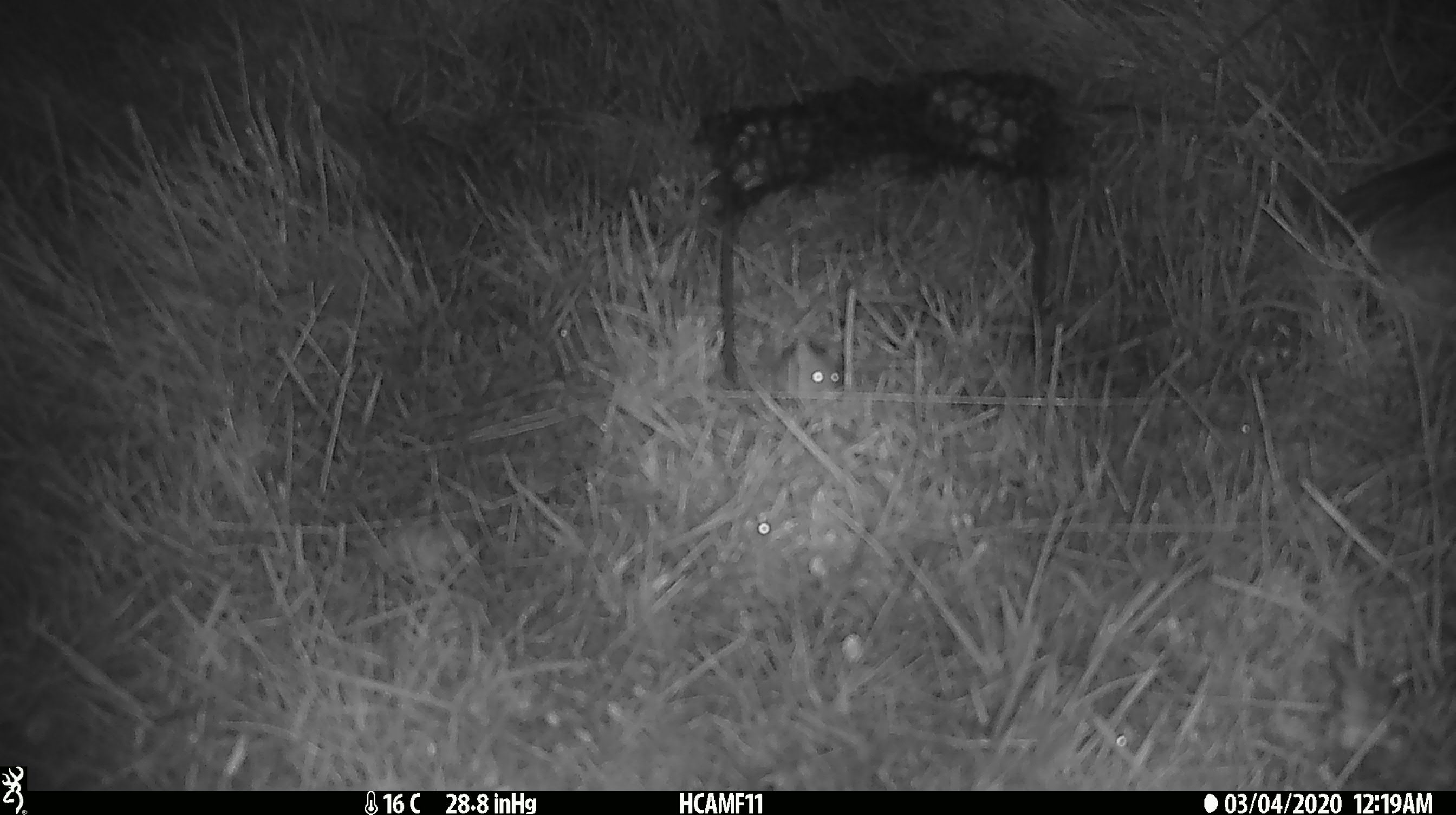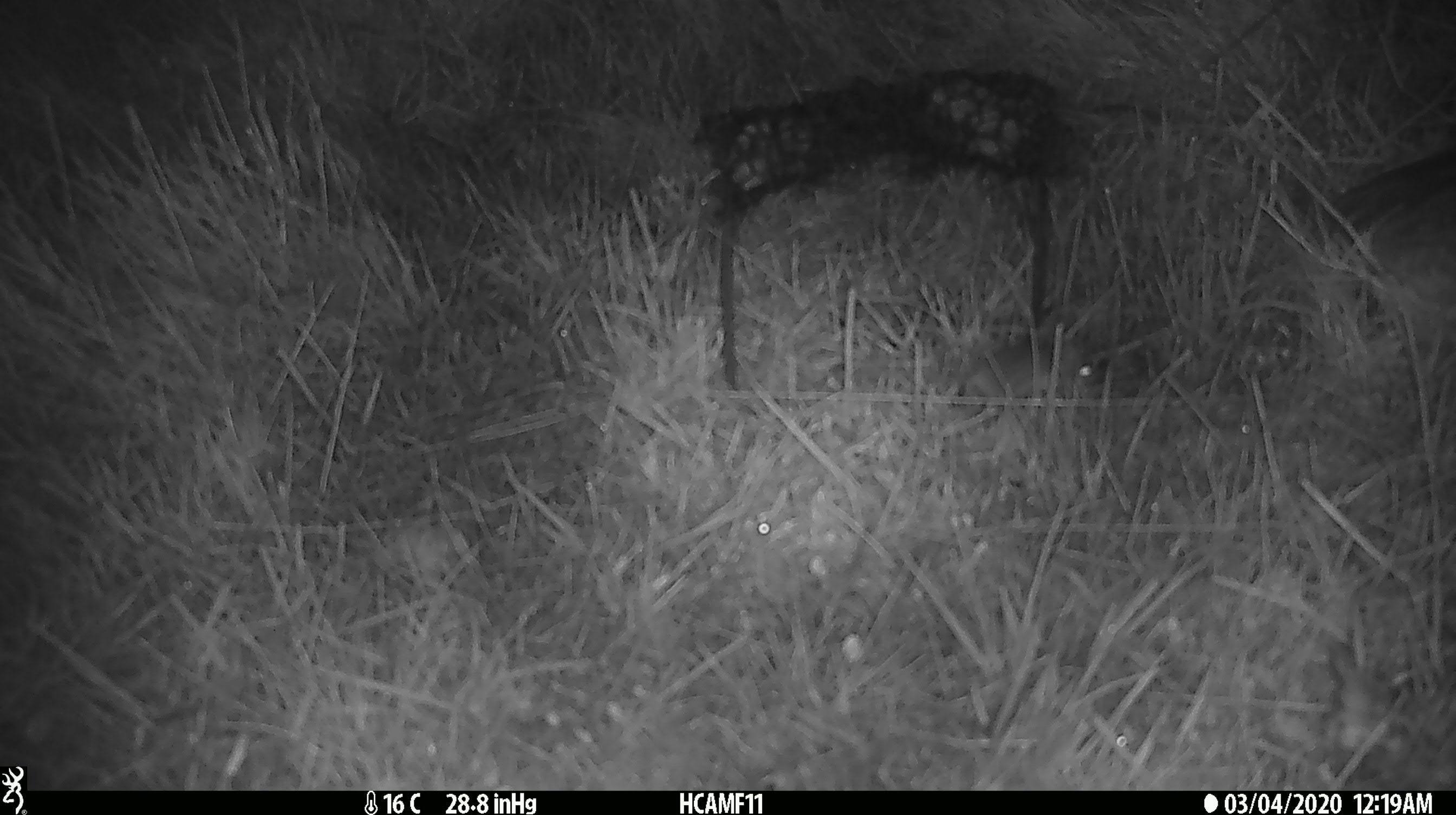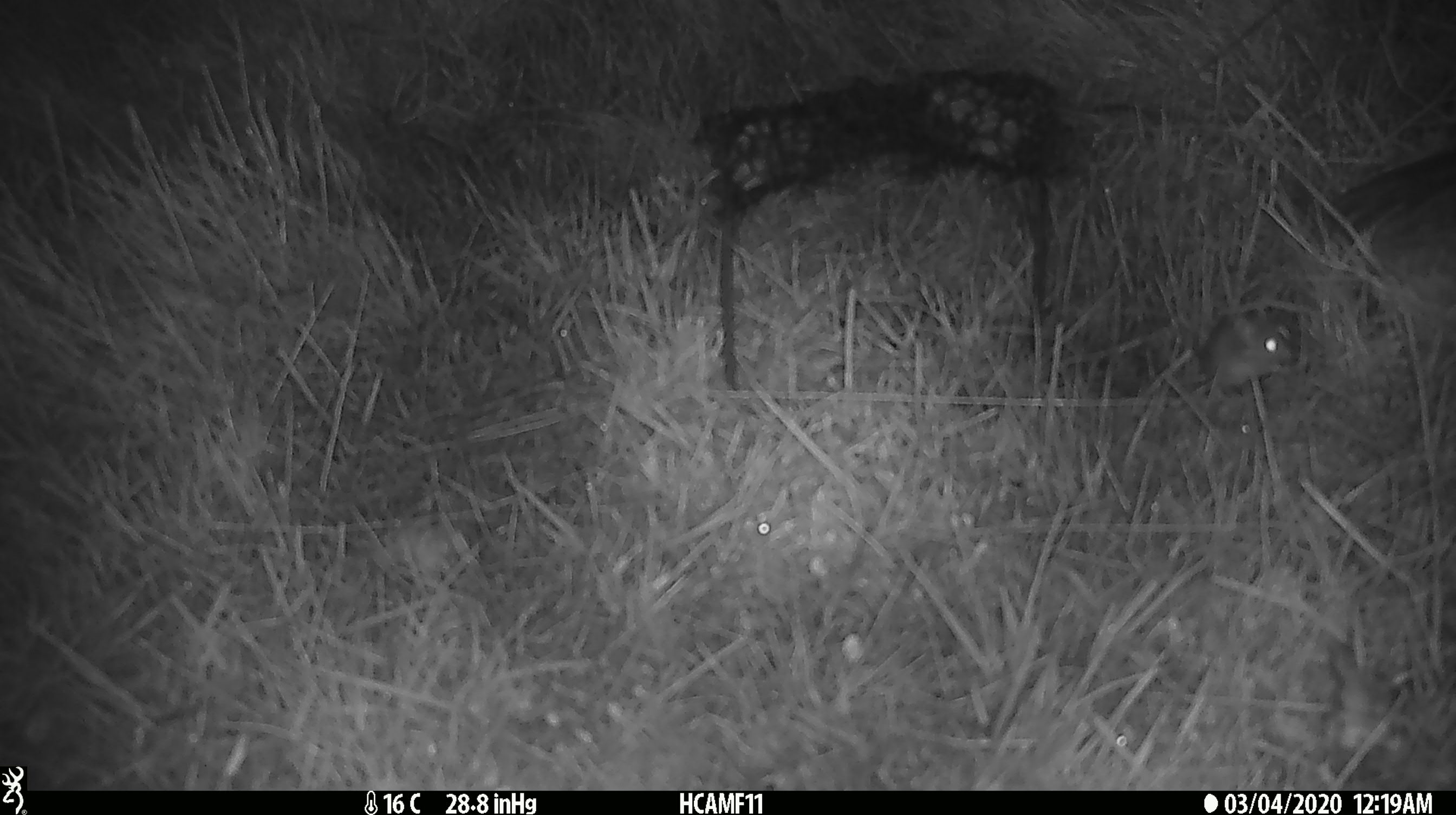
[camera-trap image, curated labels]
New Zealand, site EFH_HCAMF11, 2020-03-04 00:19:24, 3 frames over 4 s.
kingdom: Animalia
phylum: Chordata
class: Mammalia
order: Rodentia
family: Muridae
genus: Mus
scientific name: Mus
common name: mouse